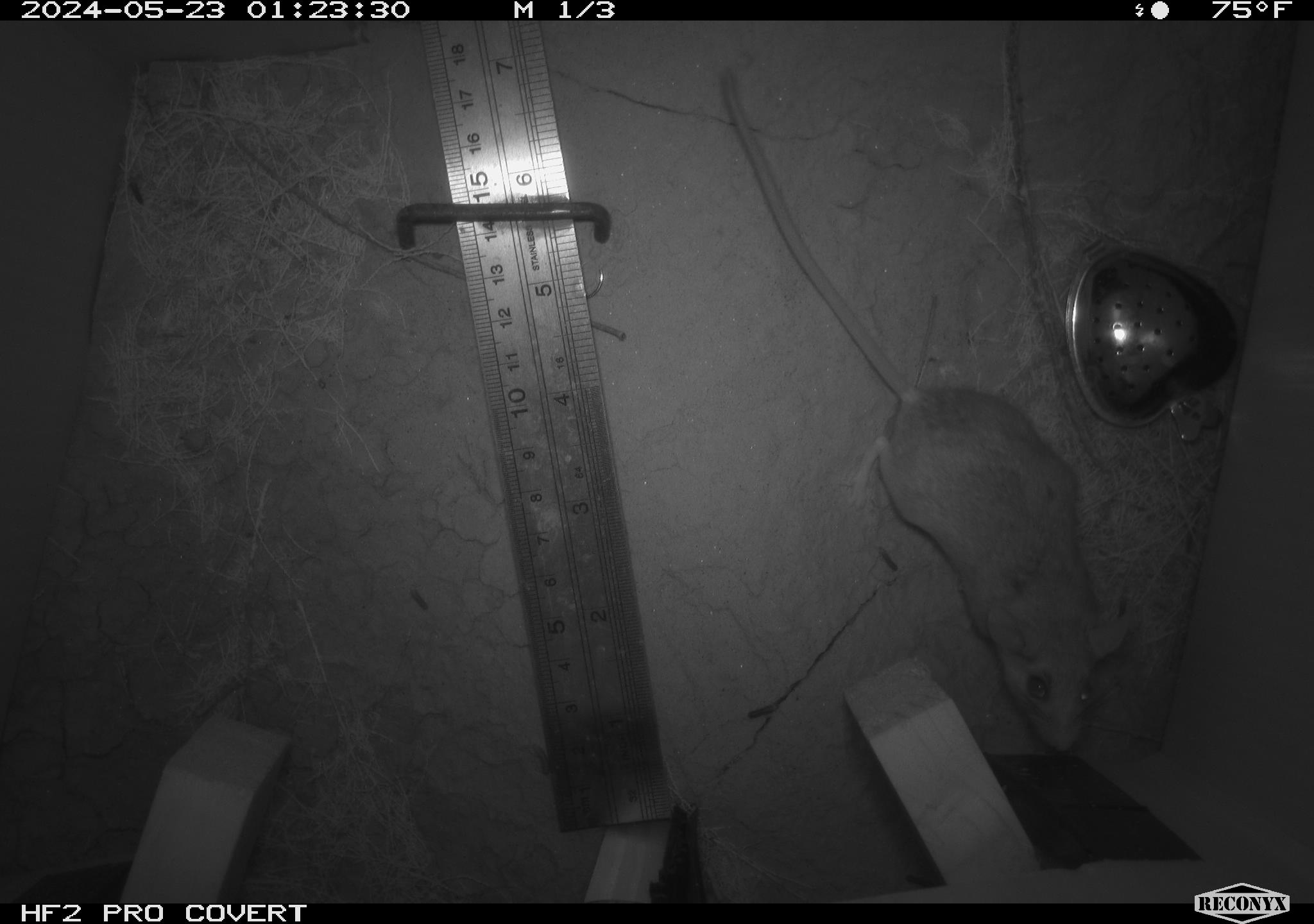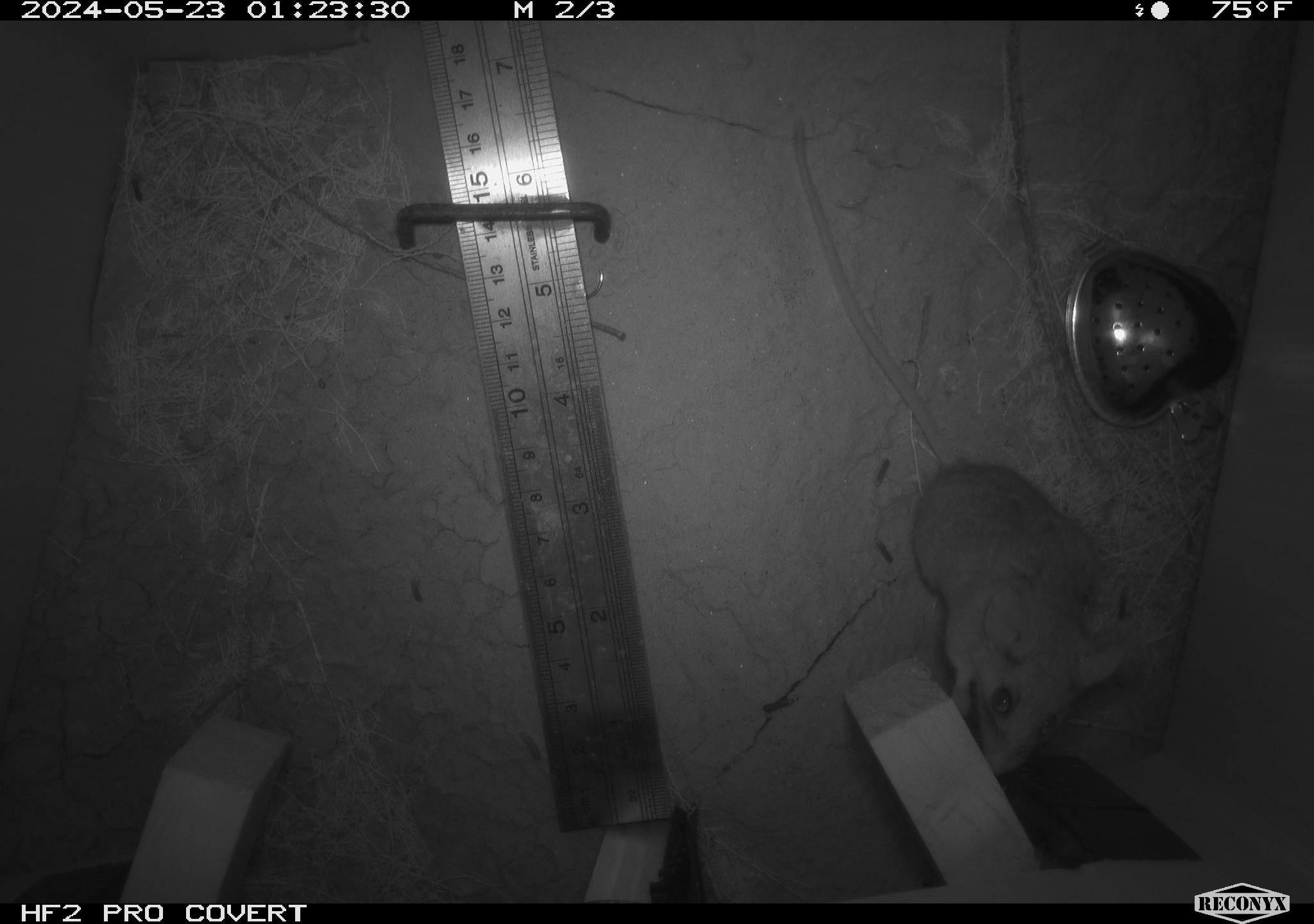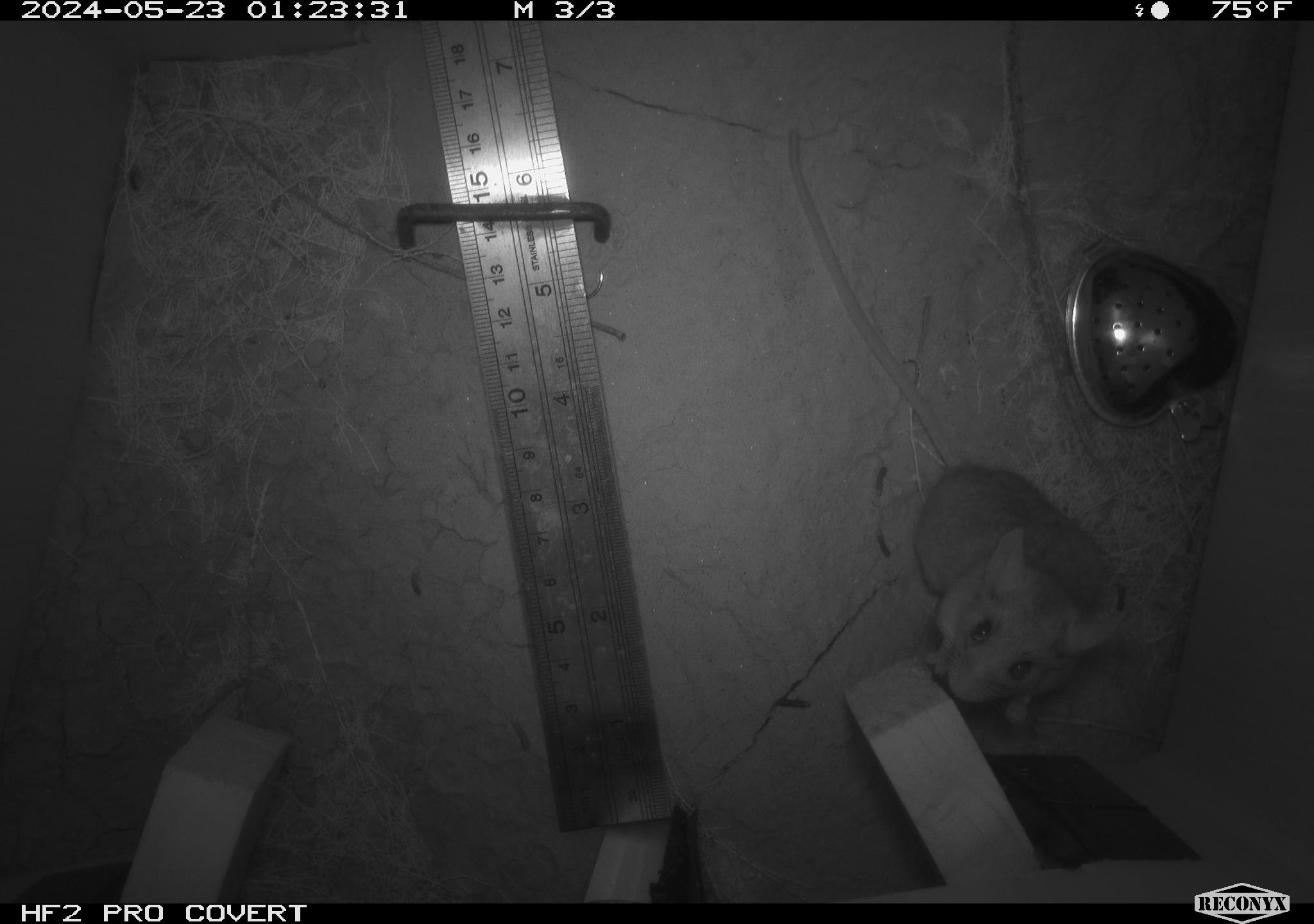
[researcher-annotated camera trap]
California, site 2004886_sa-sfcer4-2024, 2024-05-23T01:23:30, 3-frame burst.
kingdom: Animalia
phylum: Chordata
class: Mammalia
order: Rodentia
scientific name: Rodentia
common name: mouse species